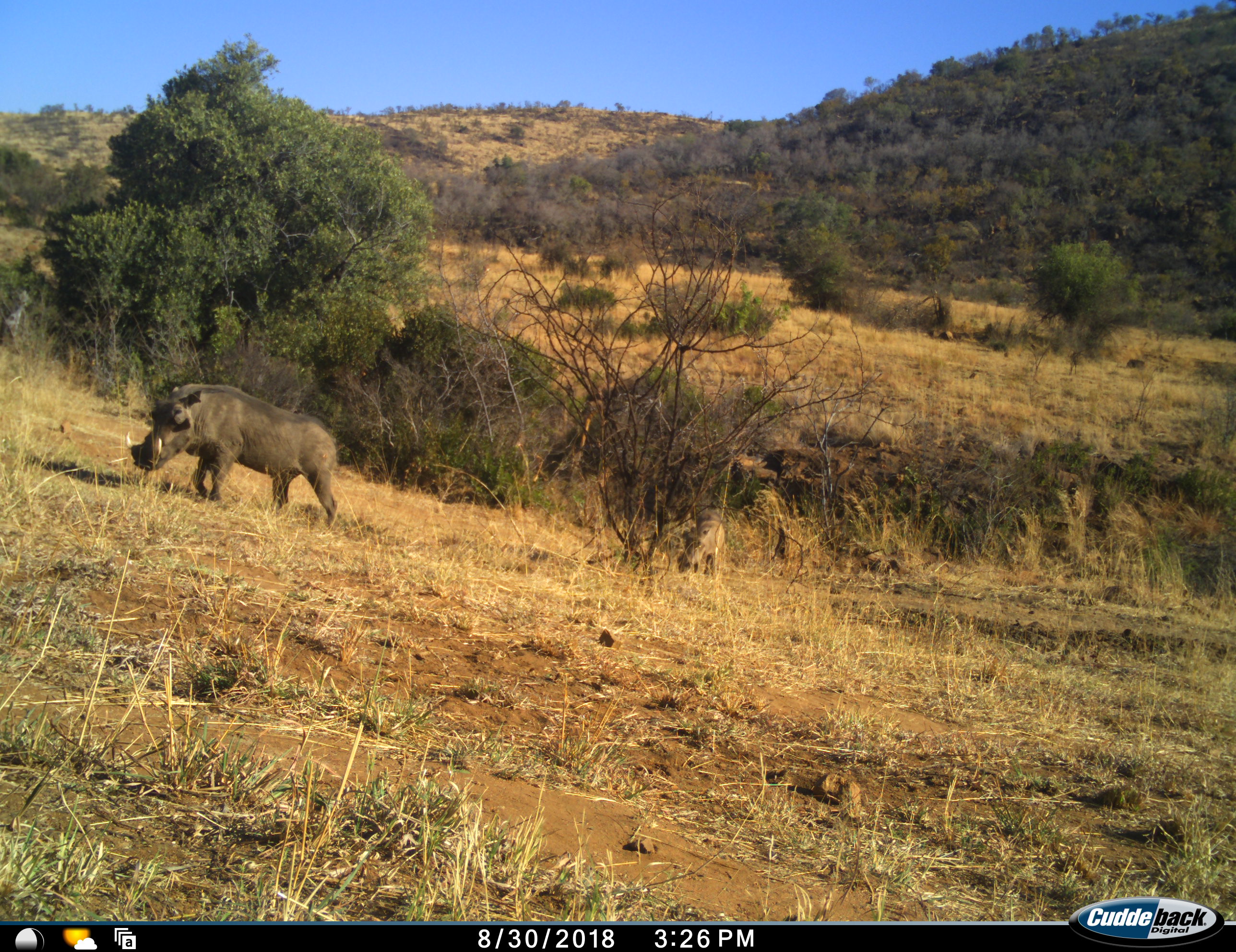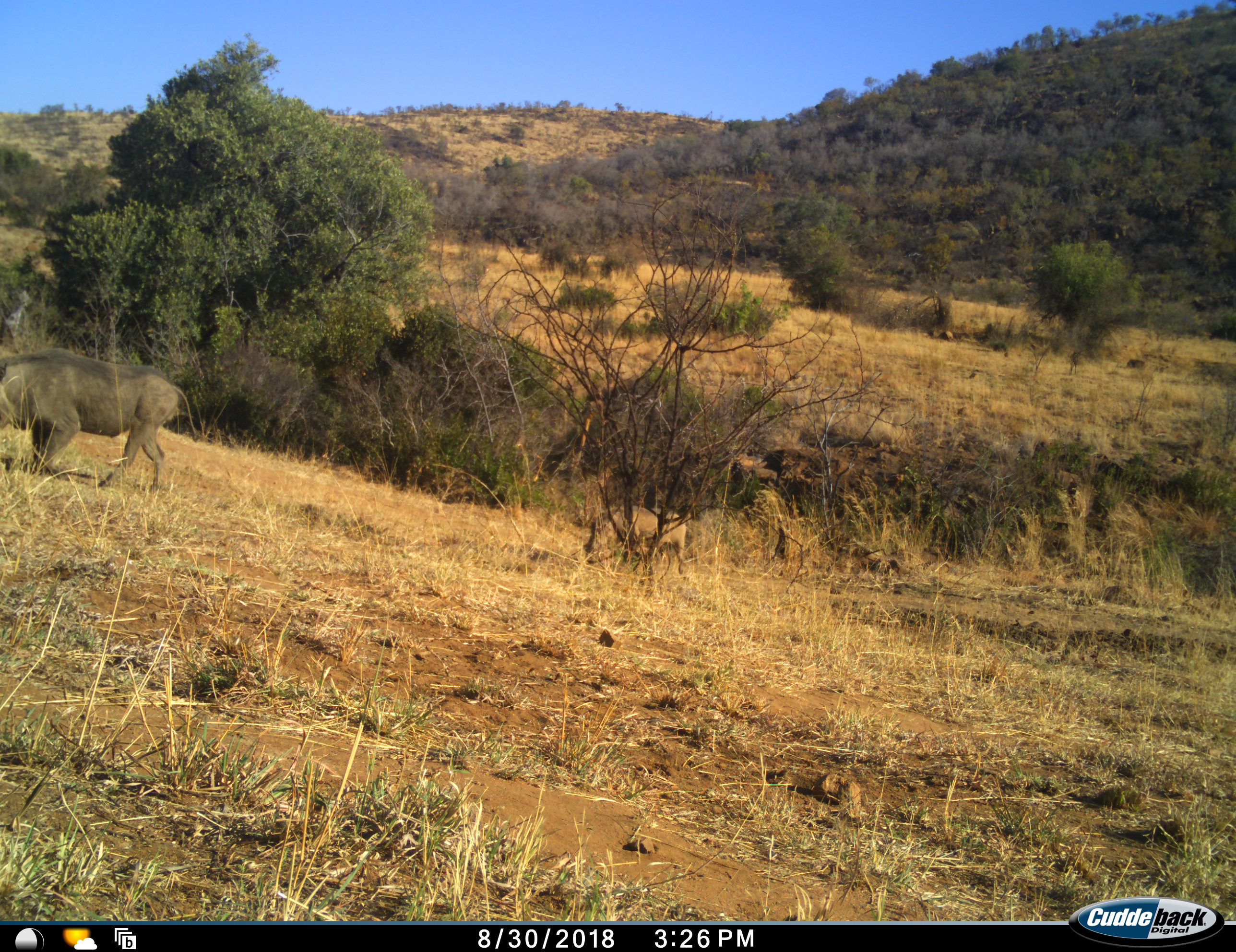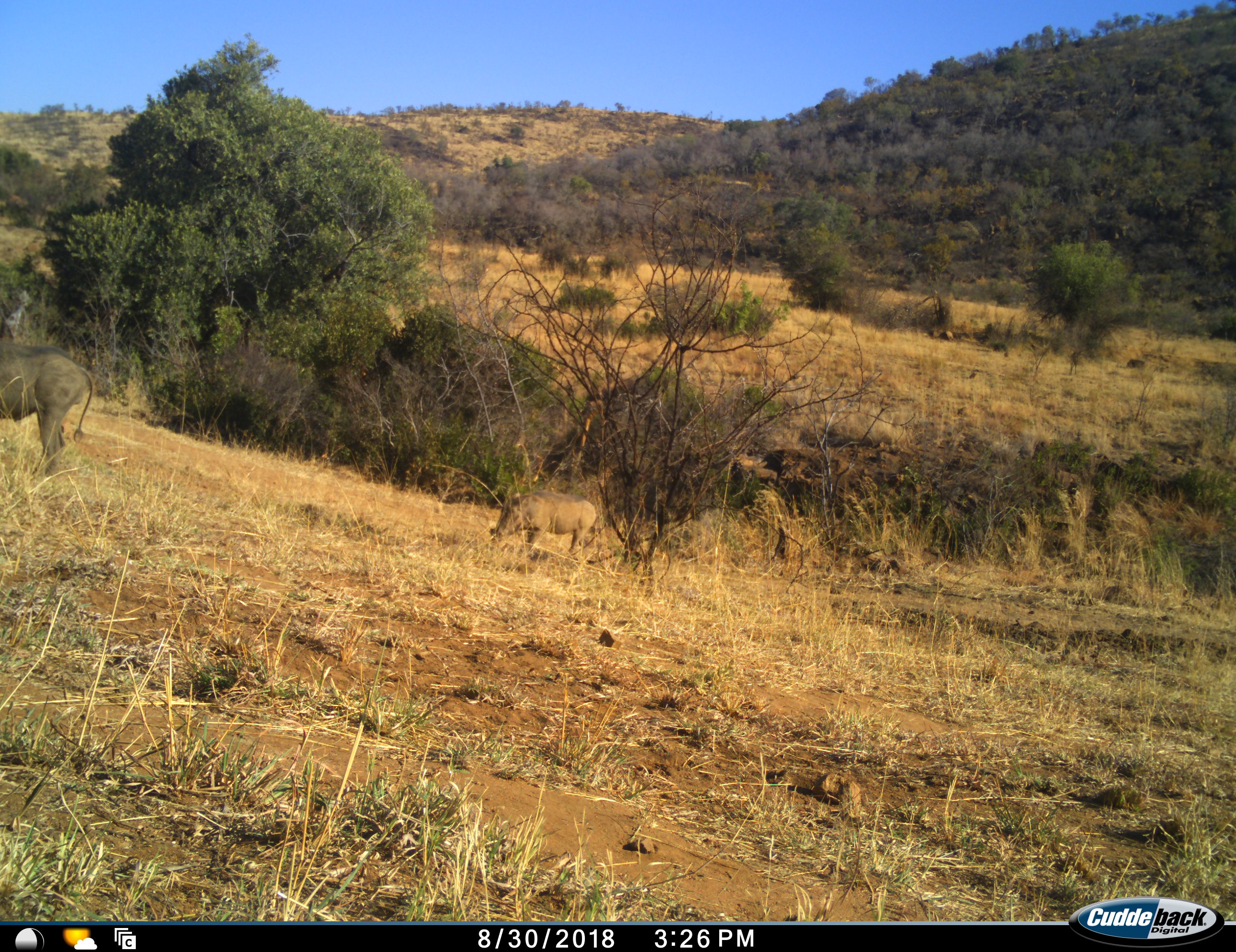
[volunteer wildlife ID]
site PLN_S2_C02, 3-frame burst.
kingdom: Animalia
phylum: Chordata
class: Mammalia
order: Artiodactyla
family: Suidae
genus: Phacochoerus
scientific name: Phacochoerus africanus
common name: warthog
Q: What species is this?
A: Warthog (Phacochoerus africanus).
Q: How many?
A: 2.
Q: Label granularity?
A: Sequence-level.